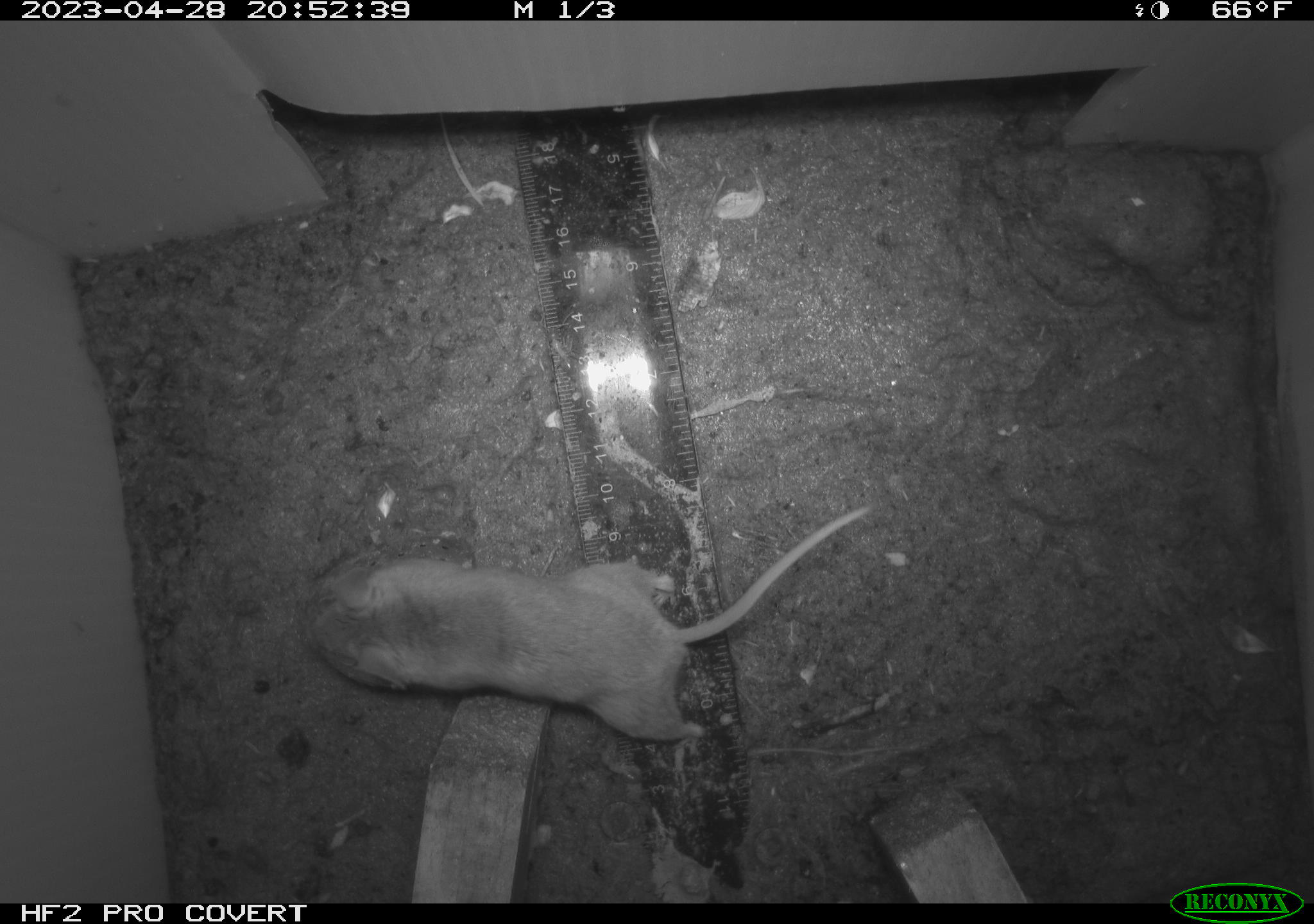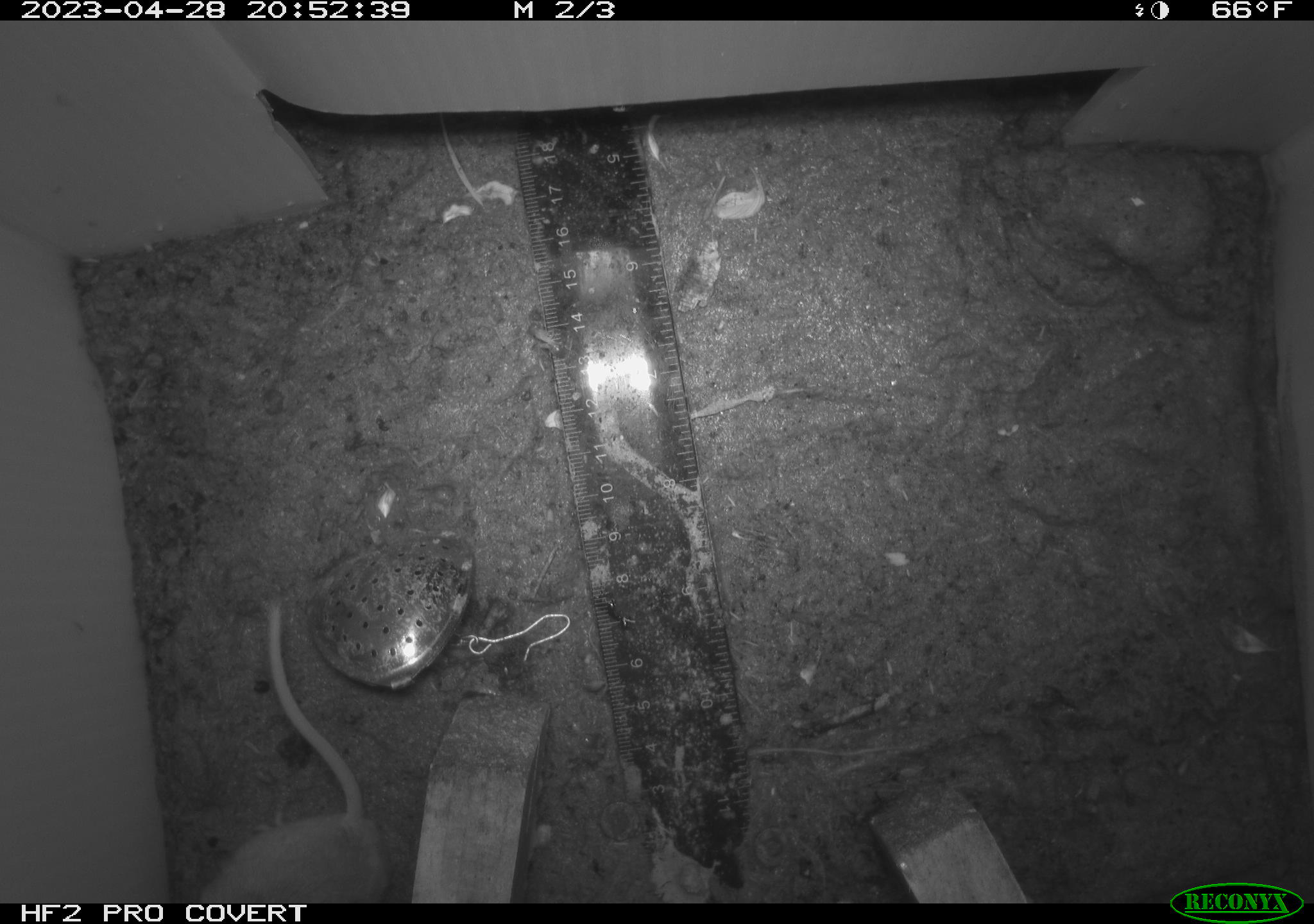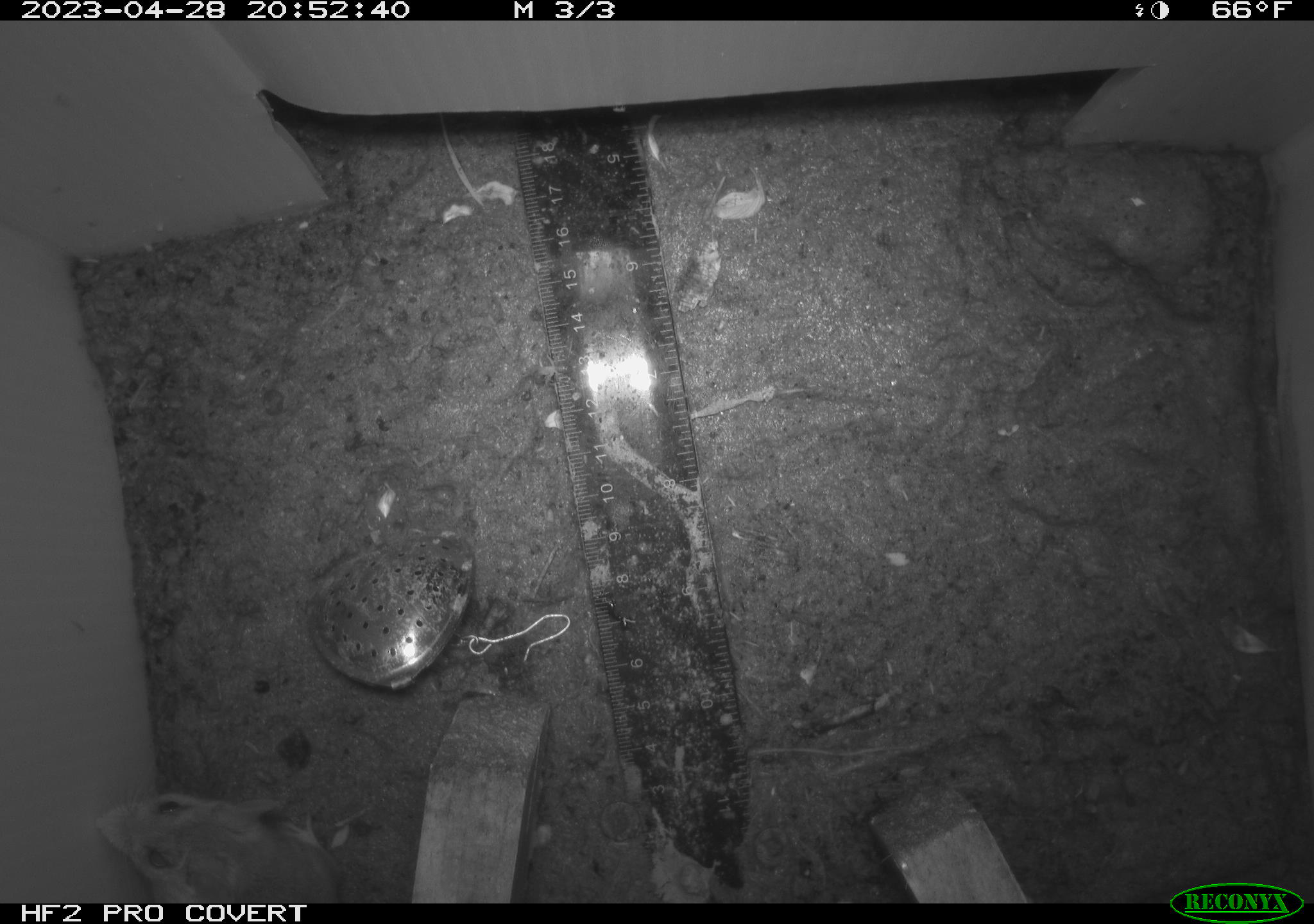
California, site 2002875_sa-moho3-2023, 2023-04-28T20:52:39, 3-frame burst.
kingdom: Animalia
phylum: Chordata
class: Mammalia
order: Rodentia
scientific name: Rodentia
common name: mouse species